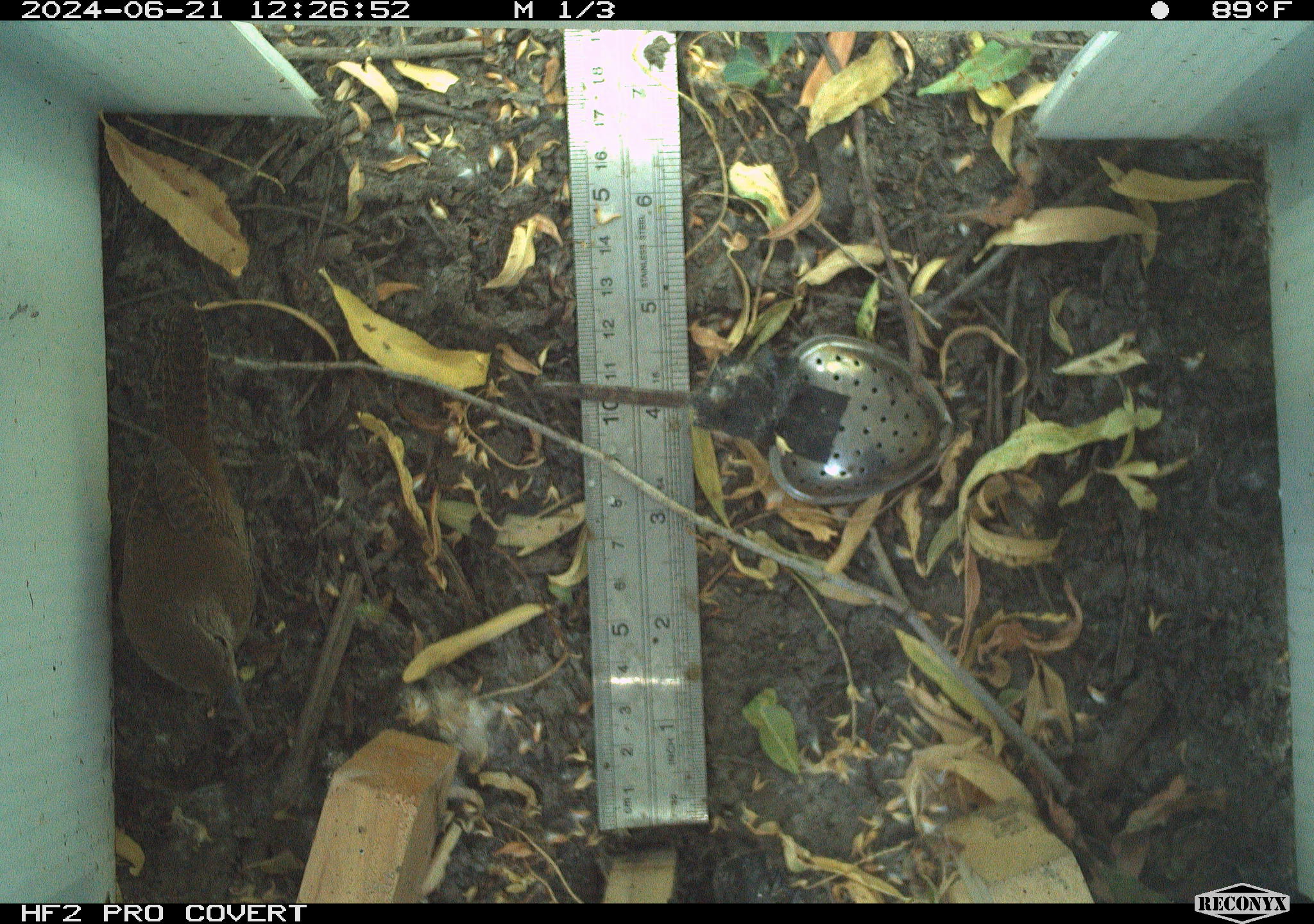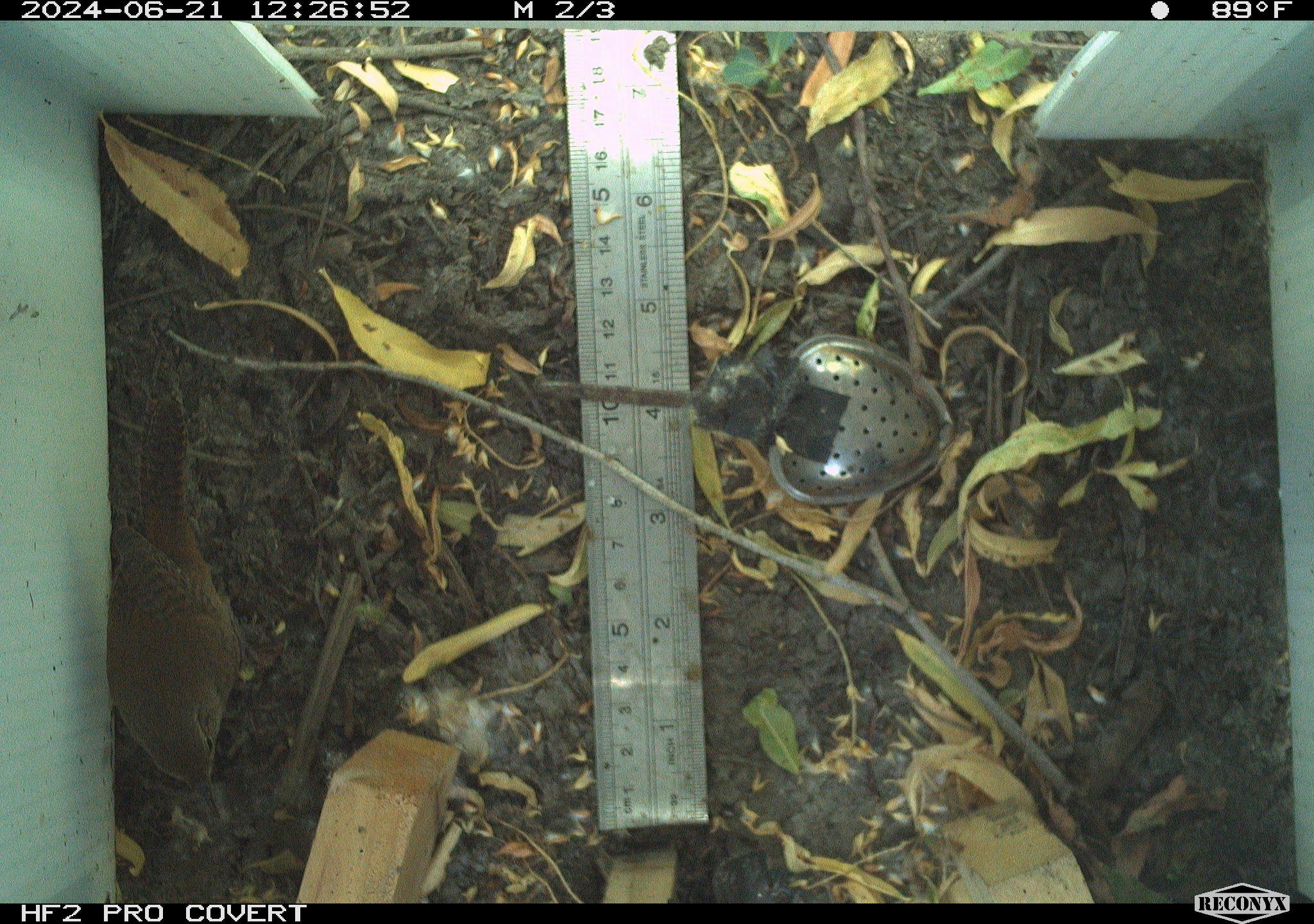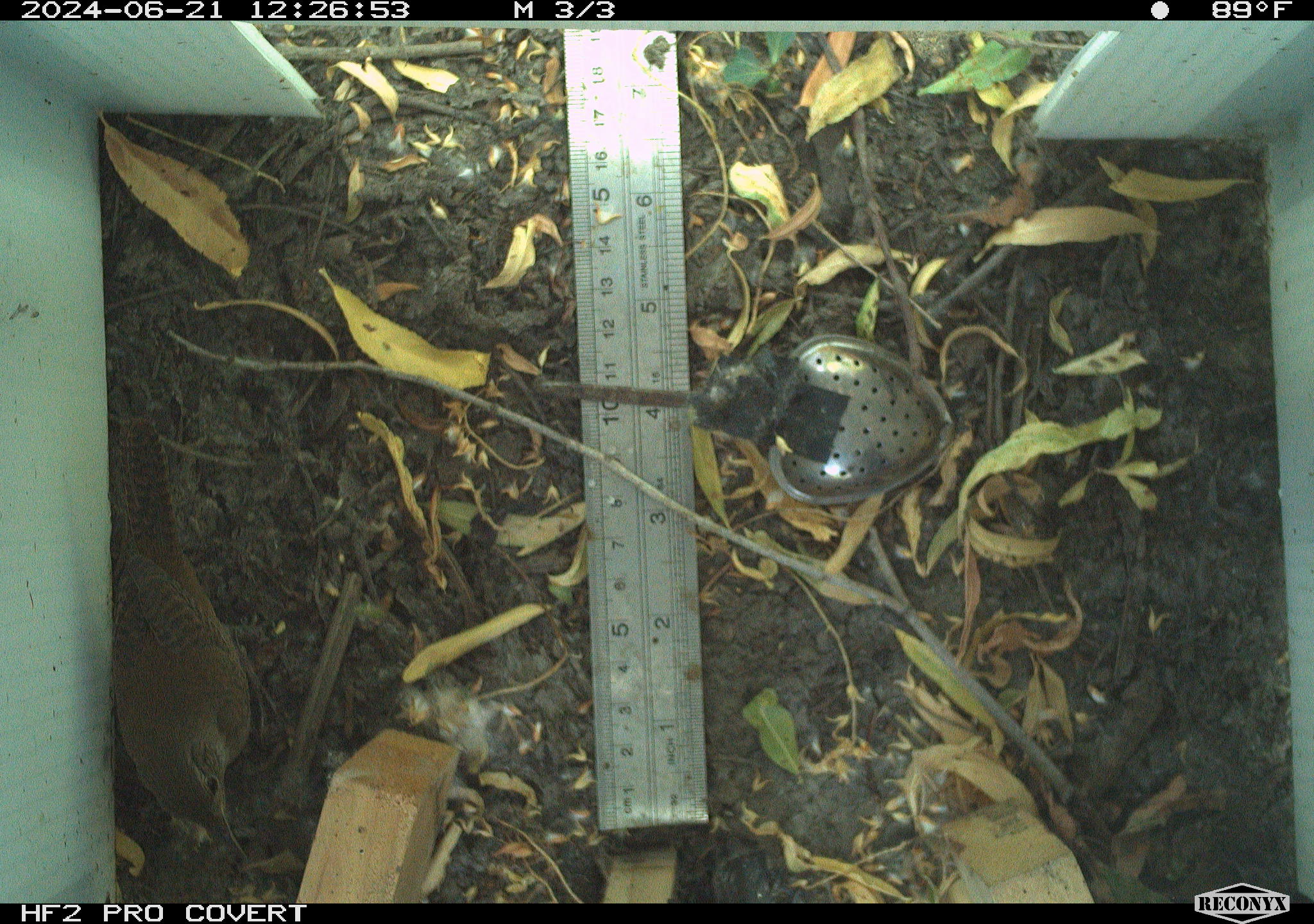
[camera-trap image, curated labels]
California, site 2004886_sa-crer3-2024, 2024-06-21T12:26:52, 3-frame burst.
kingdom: Animalia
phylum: Chordata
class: Aves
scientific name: Aves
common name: bird